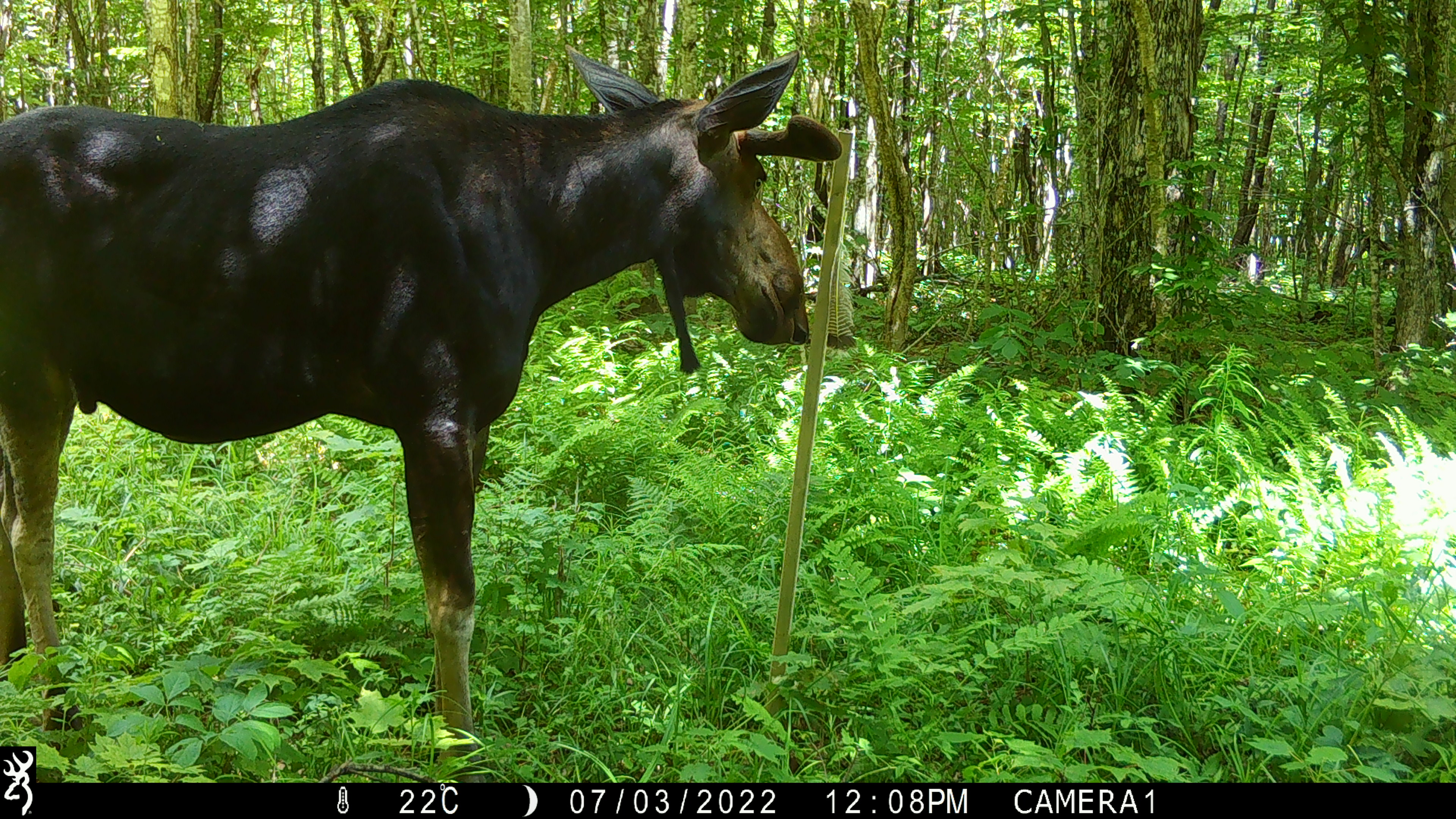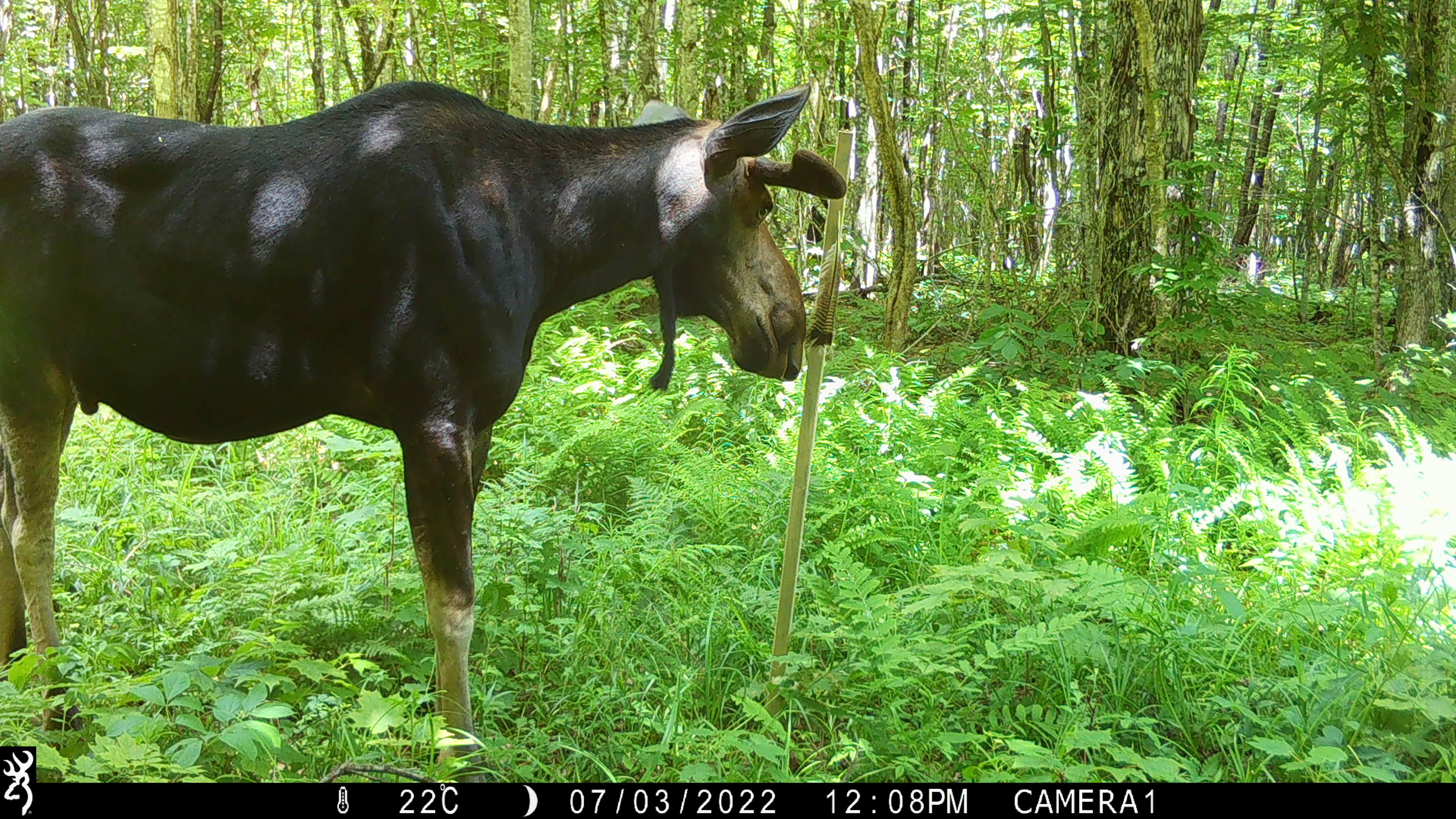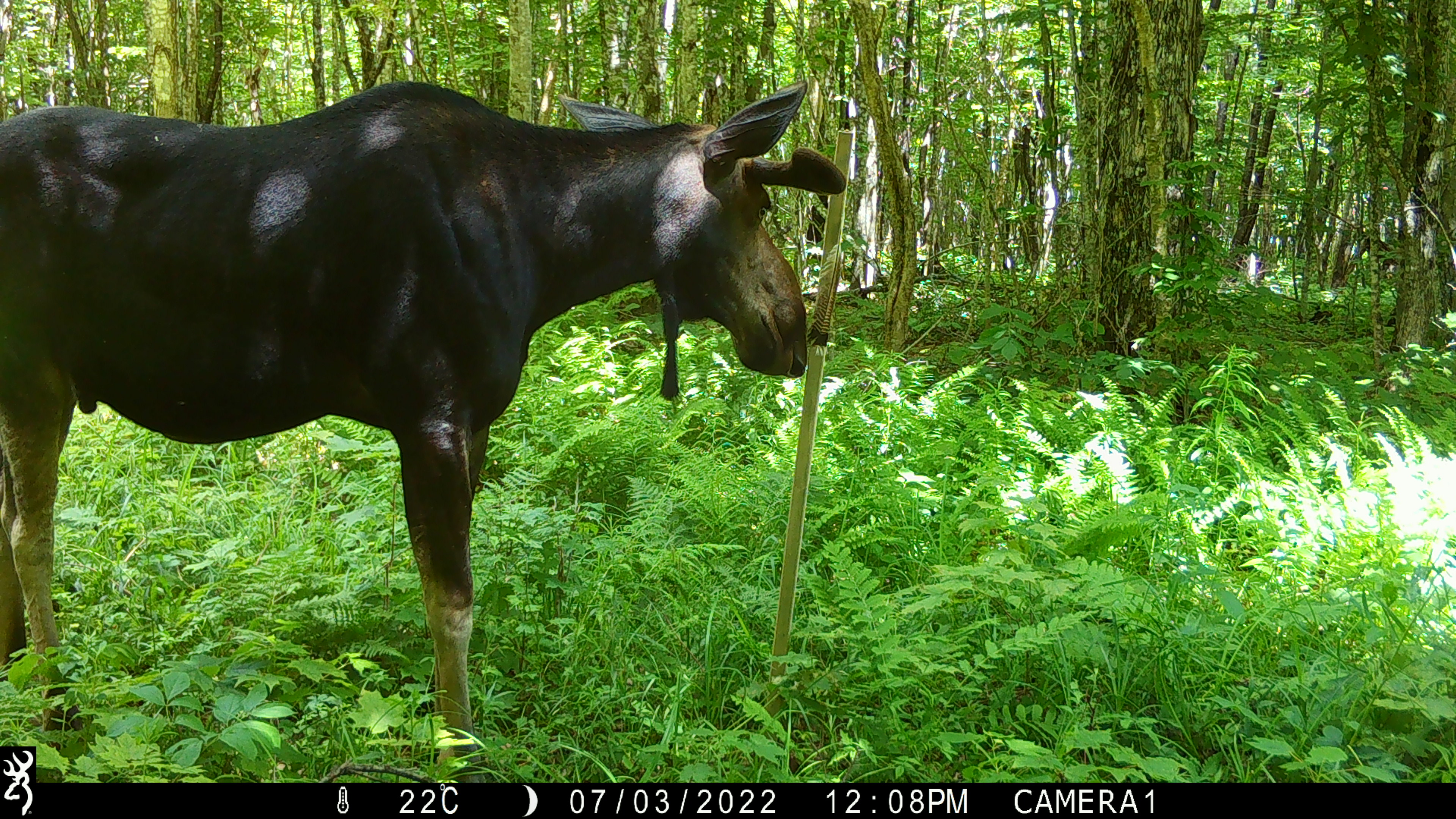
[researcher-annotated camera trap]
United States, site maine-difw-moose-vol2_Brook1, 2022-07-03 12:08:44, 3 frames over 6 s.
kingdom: Animalia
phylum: Chordata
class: Mammalia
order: Artiodactyla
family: Cervidae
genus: Alces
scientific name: Alces alces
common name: moose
Moose (Alces alces).